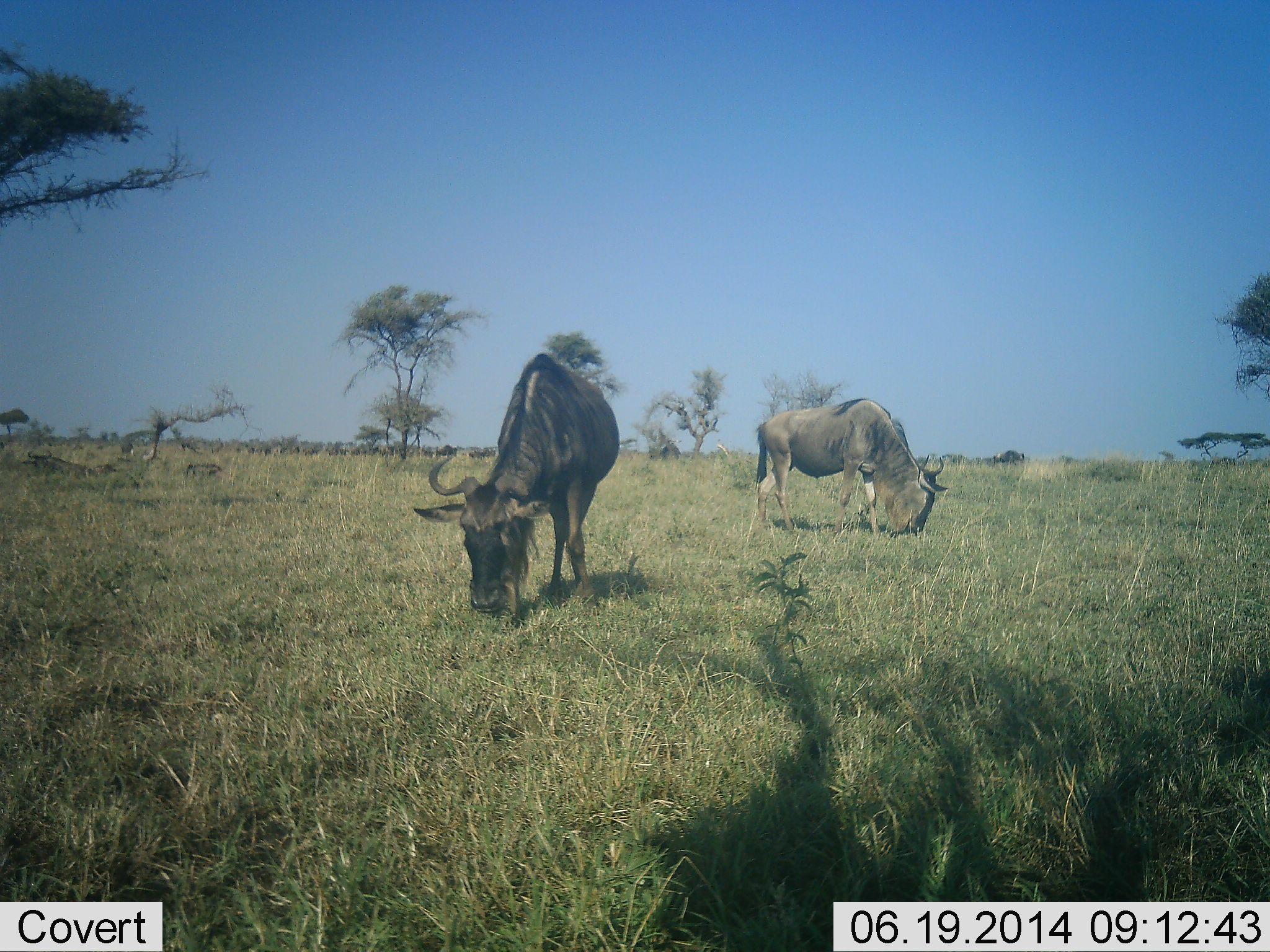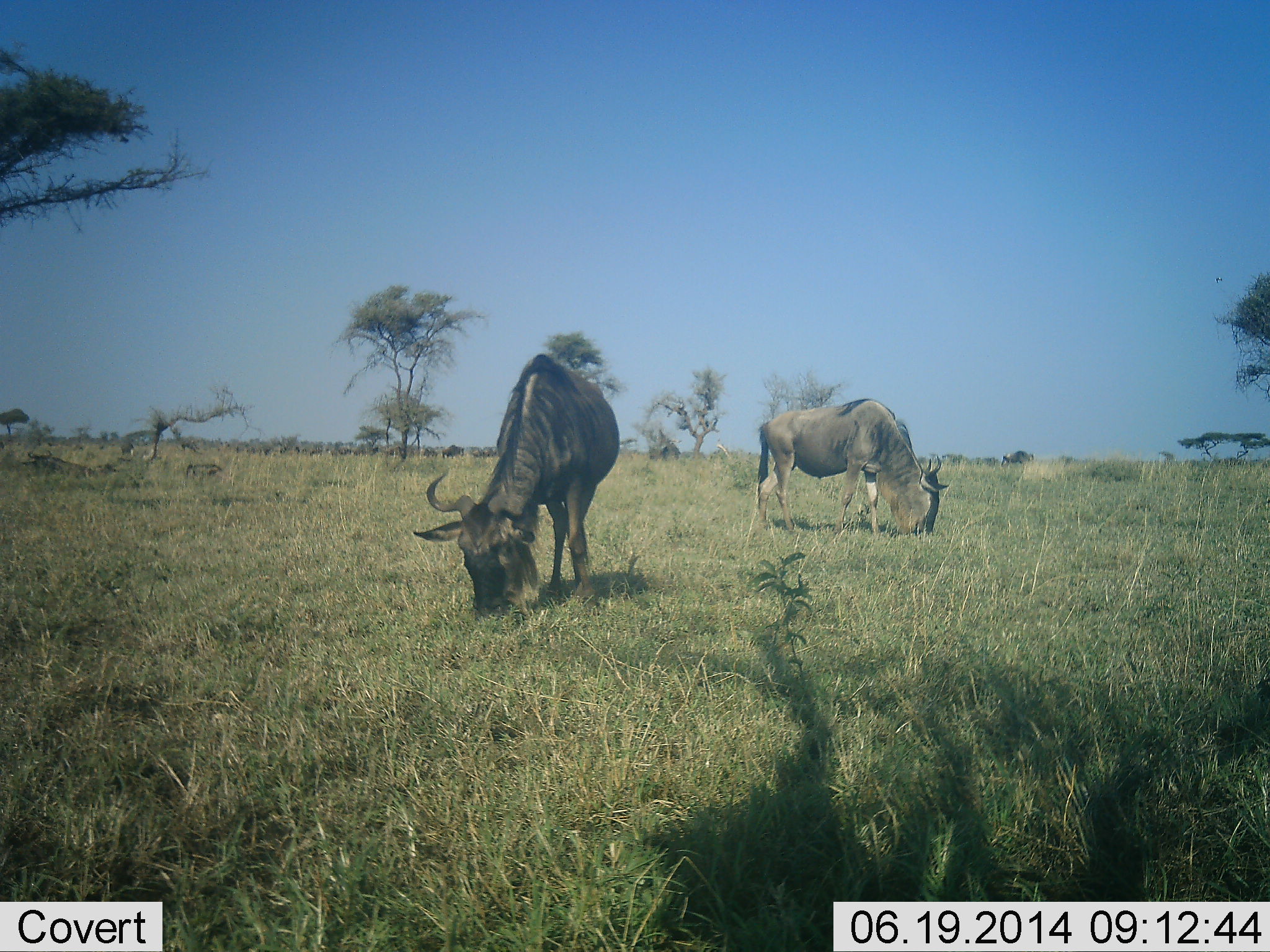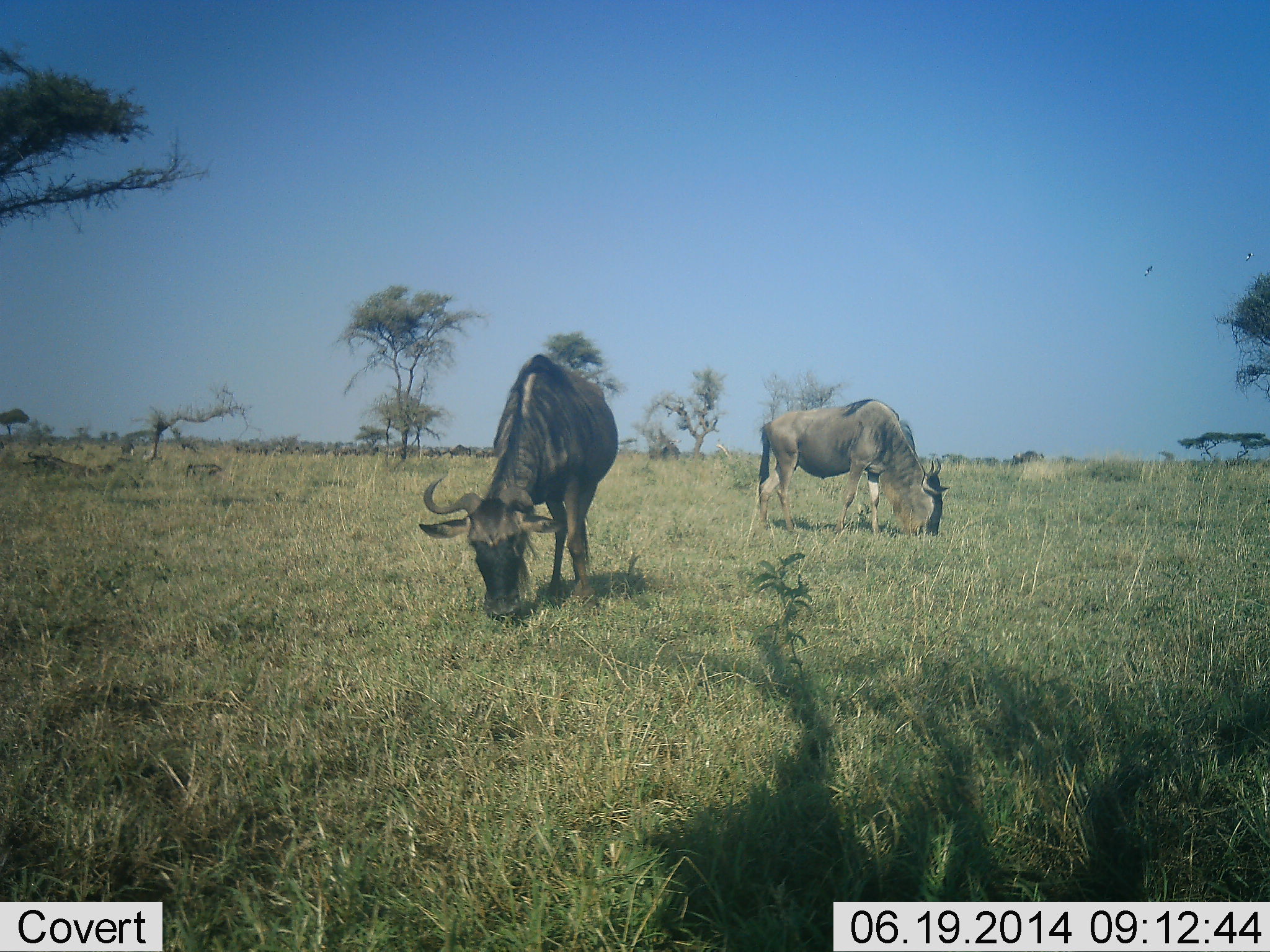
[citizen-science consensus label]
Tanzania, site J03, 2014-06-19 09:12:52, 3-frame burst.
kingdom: Animalia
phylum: Chordata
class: Mammalia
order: Artiodactyla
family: Bovidae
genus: Connochaetes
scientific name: Connochaetes taurinus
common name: blue wildebeest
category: wildebeest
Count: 2.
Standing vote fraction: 18%.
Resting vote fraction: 0%.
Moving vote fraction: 36%.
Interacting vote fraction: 0%.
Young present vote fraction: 0%.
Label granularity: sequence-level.